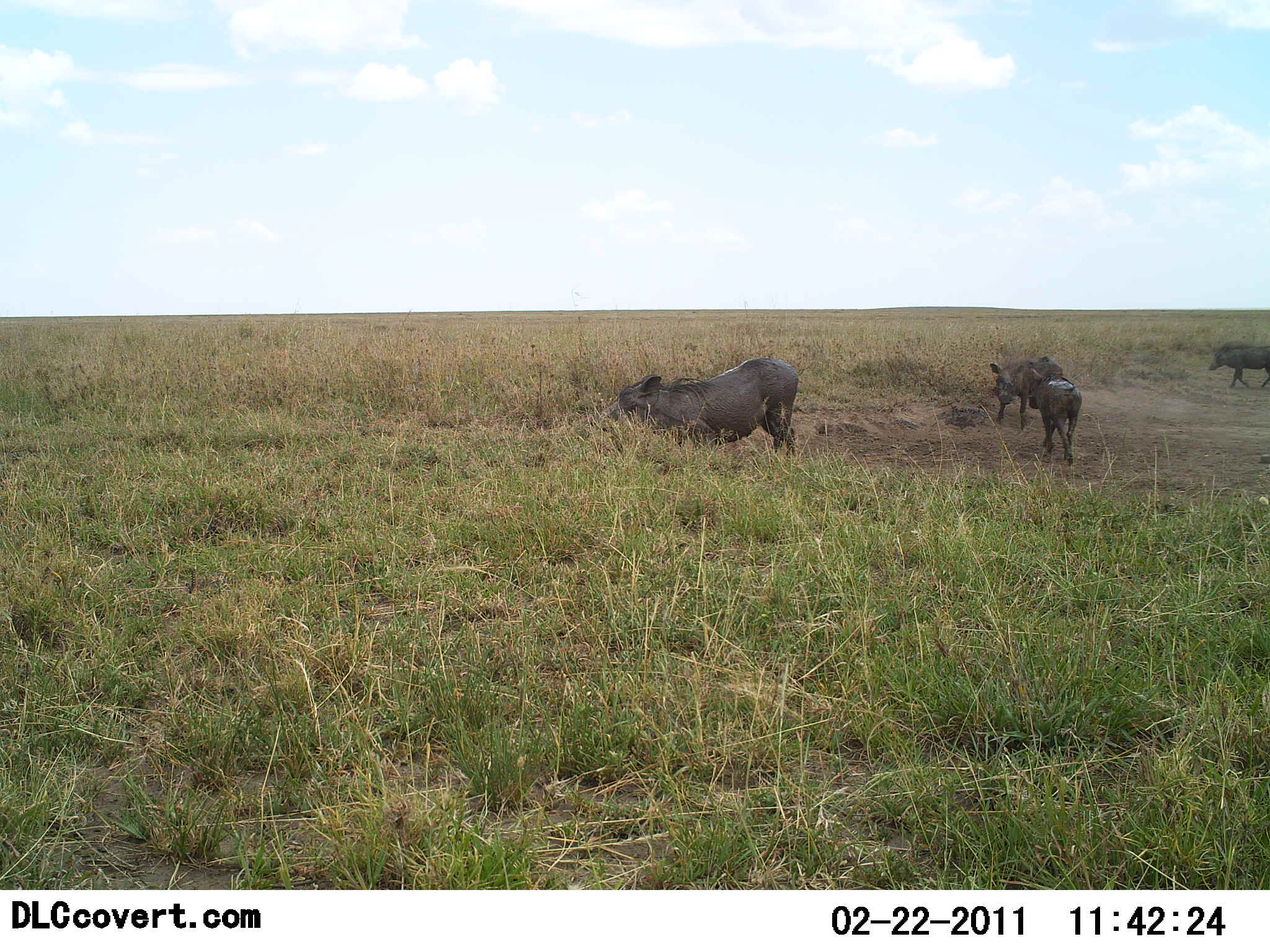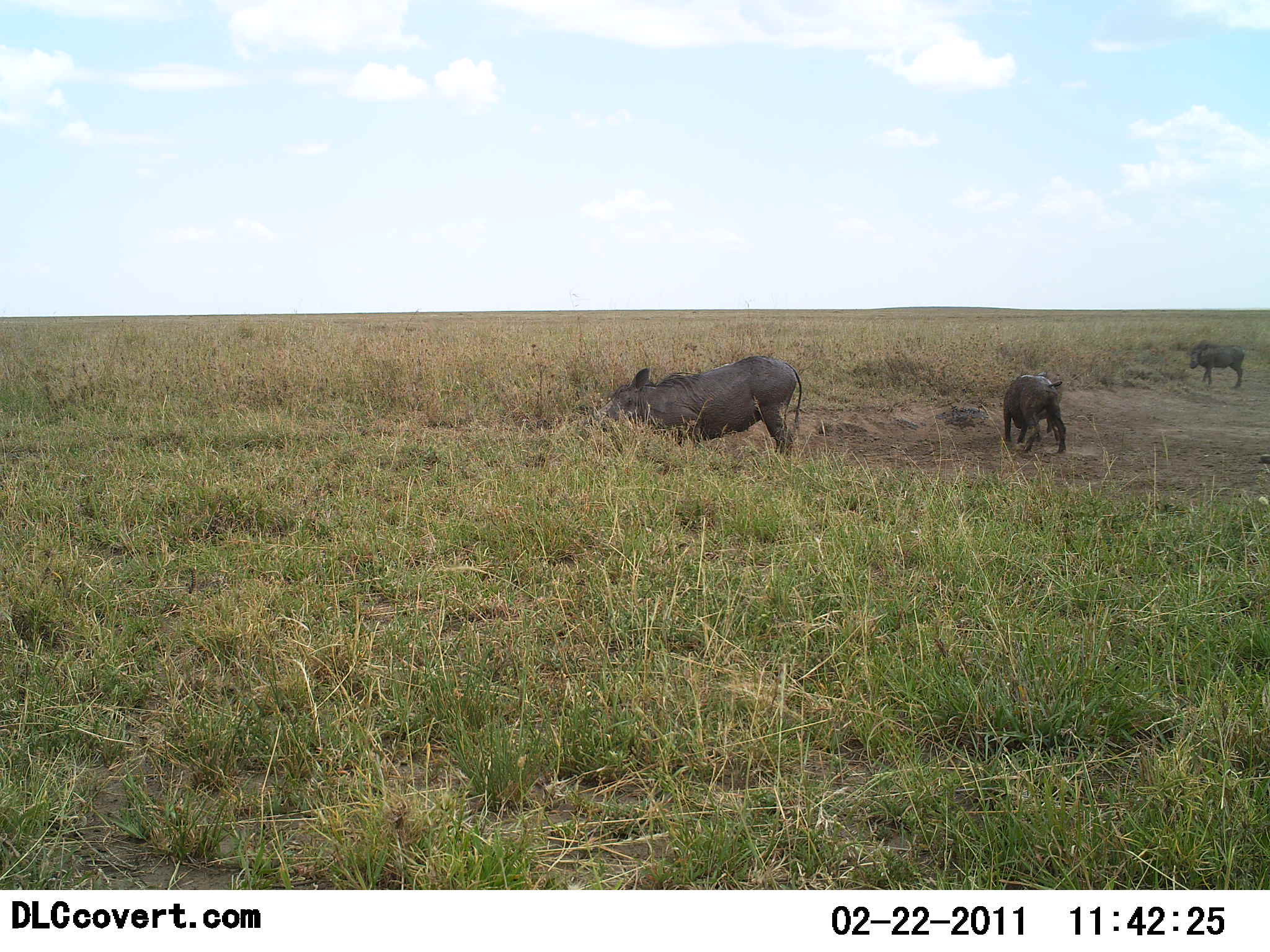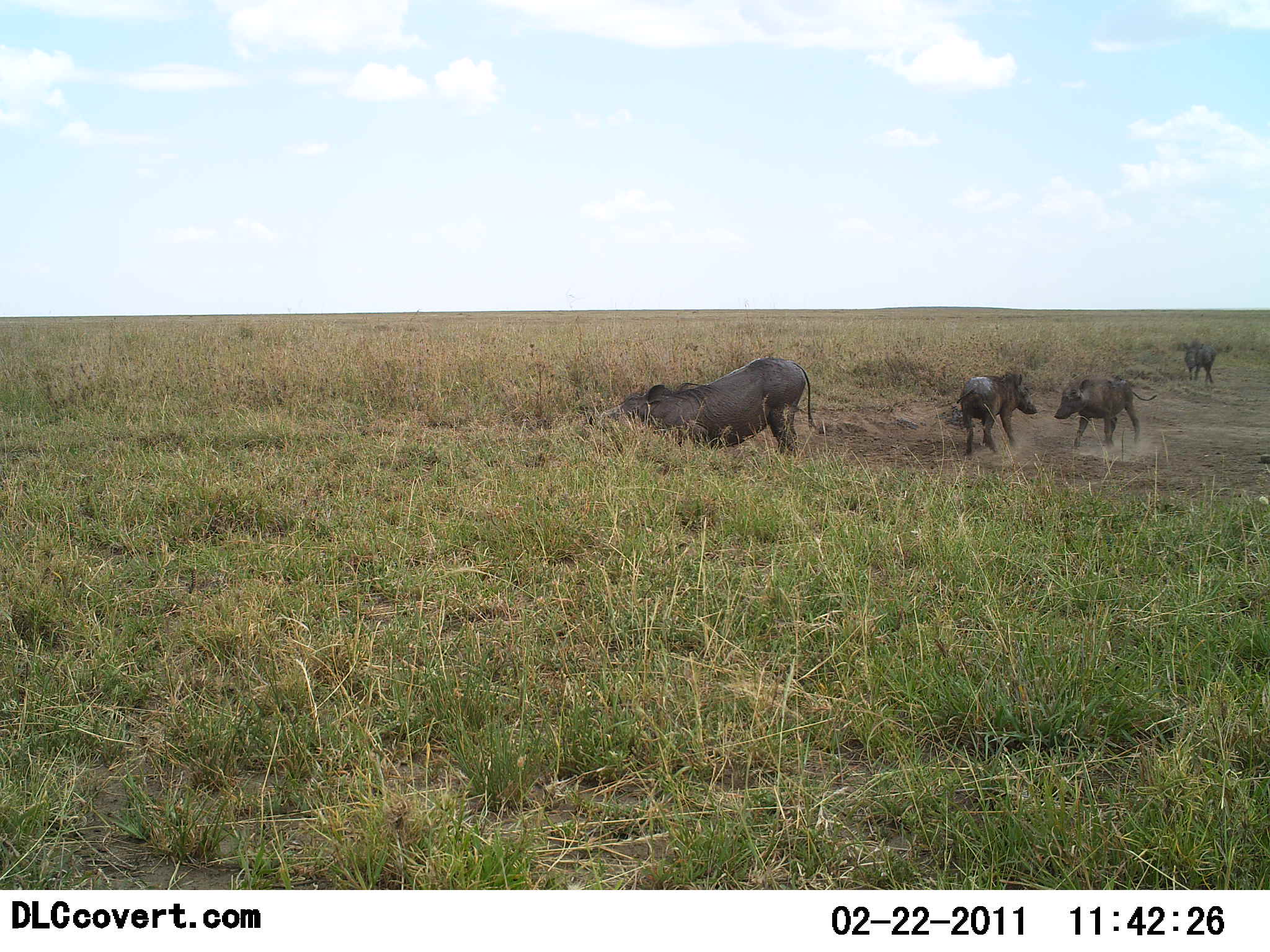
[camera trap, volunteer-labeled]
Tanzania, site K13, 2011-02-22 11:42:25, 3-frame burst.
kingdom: Animalia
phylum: Chordata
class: Mammalia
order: Artiodactyla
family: Suidae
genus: Phacochoerus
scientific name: Phacochoerus africanus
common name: warthog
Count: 4.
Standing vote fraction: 18%.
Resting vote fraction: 0%.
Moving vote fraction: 36%.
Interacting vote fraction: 82%.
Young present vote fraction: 27%.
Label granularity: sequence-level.